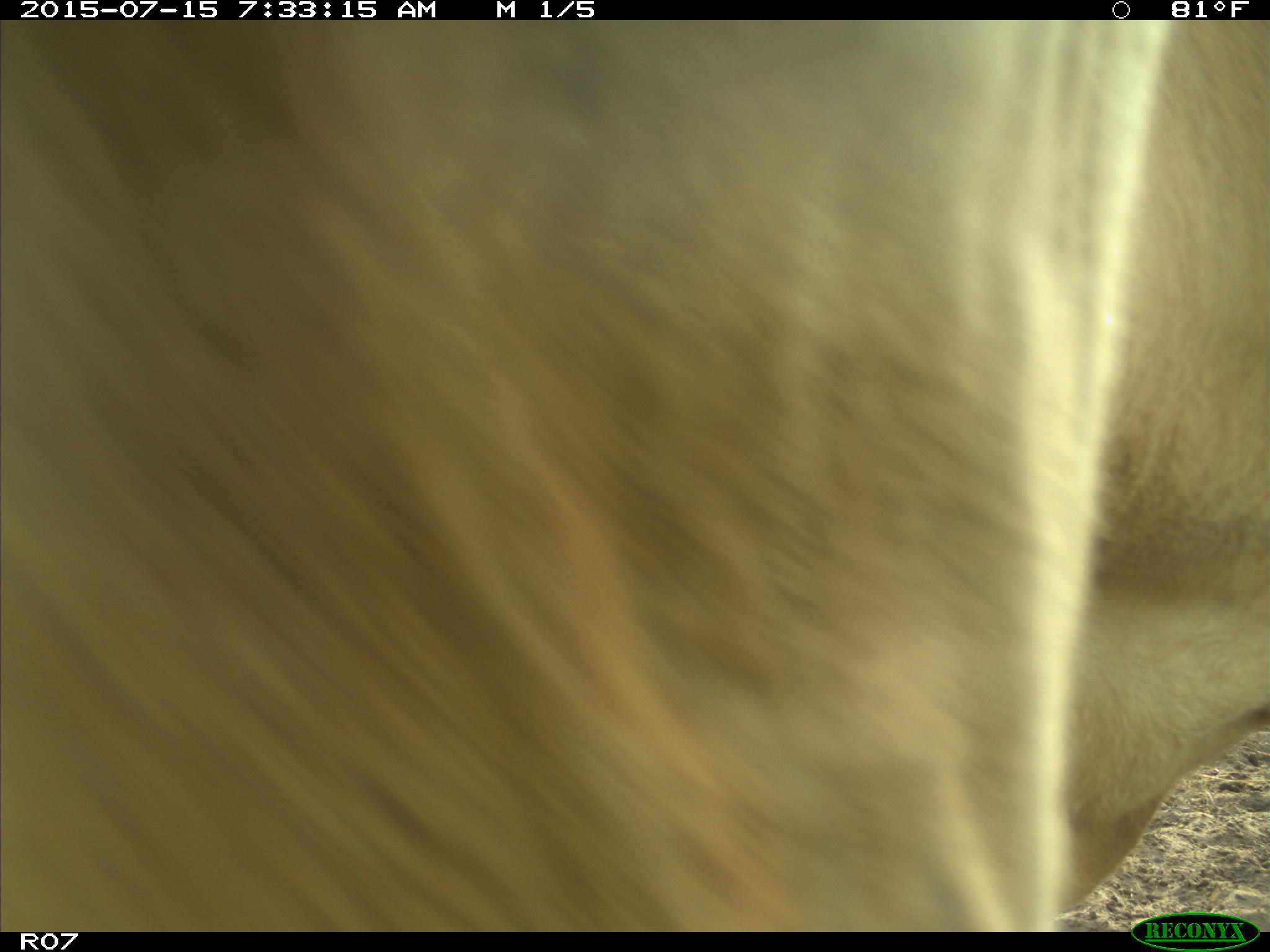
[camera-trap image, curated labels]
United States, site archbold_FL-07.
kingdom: Animalia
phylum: Chordata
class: Mammalia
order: Artiodactyla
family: Bovidae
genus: Bos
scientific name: Bos taurus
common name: domestic cow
Bos taurus (domestic cow).